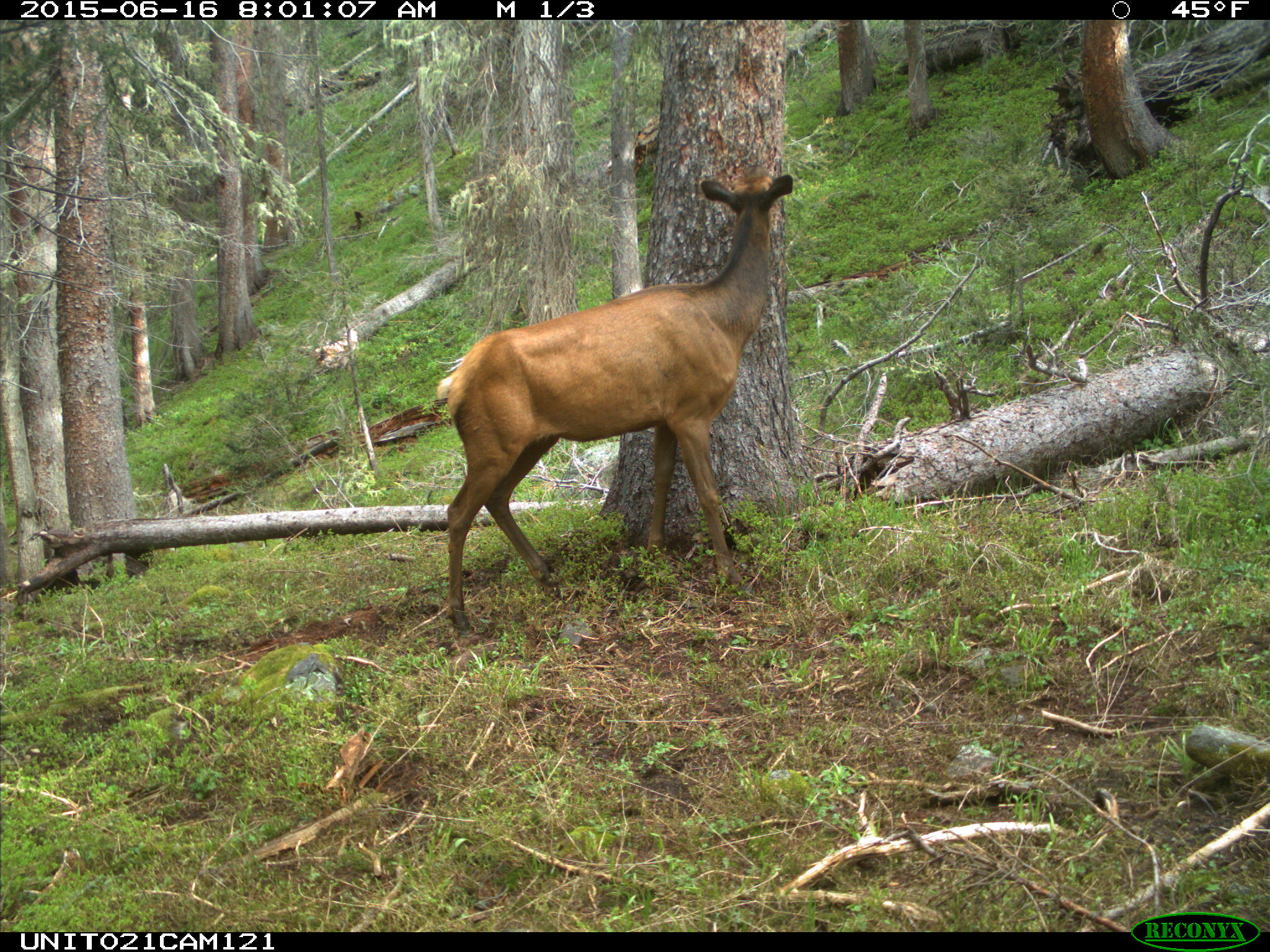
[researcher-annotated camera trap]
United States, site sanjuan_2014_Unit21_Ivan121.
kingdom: Animalia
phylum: Chordata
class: Mammalia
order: Artiodactyla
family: Cervidae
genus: Cervus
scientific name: Cervus elaphus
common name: red deer